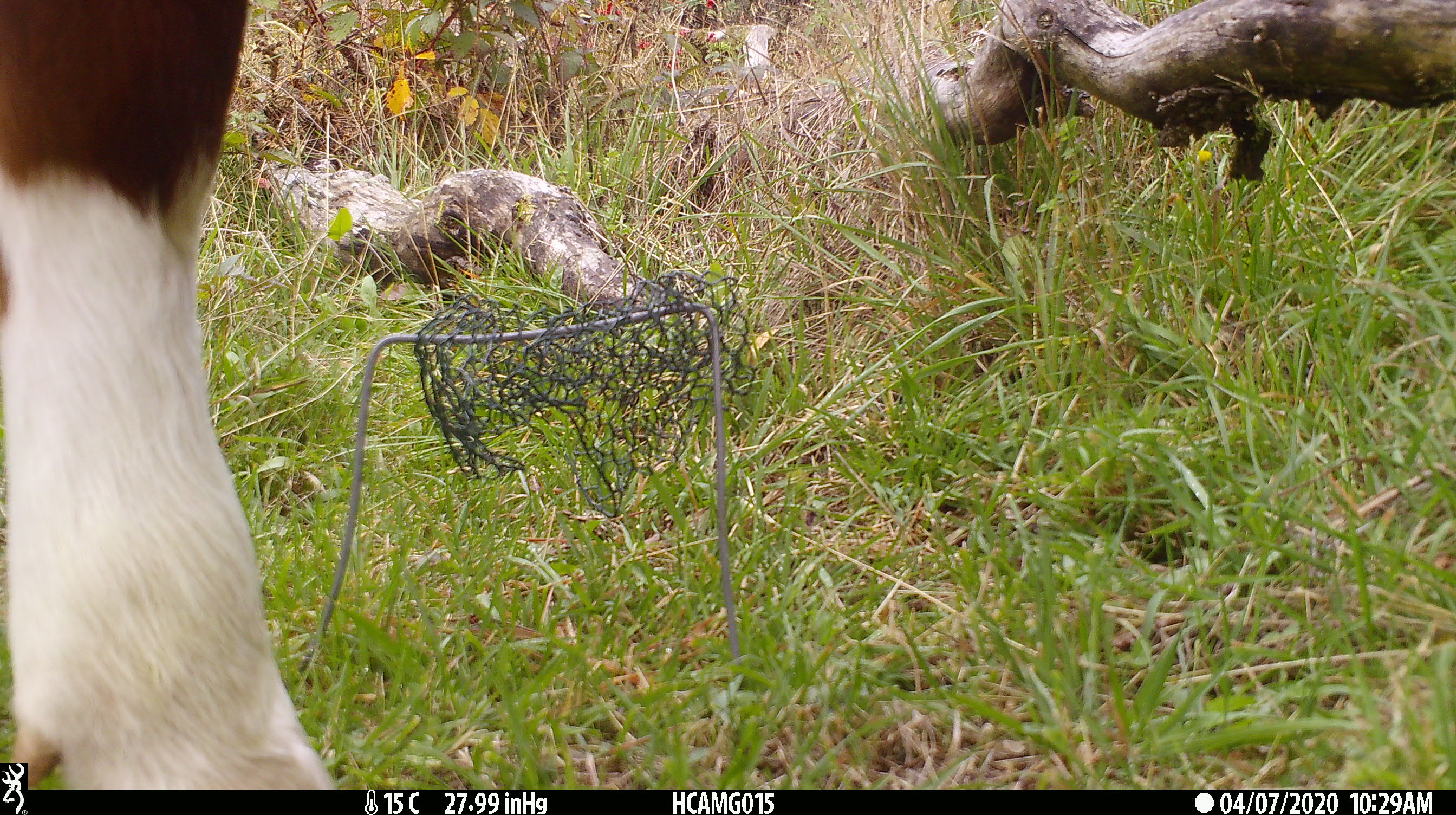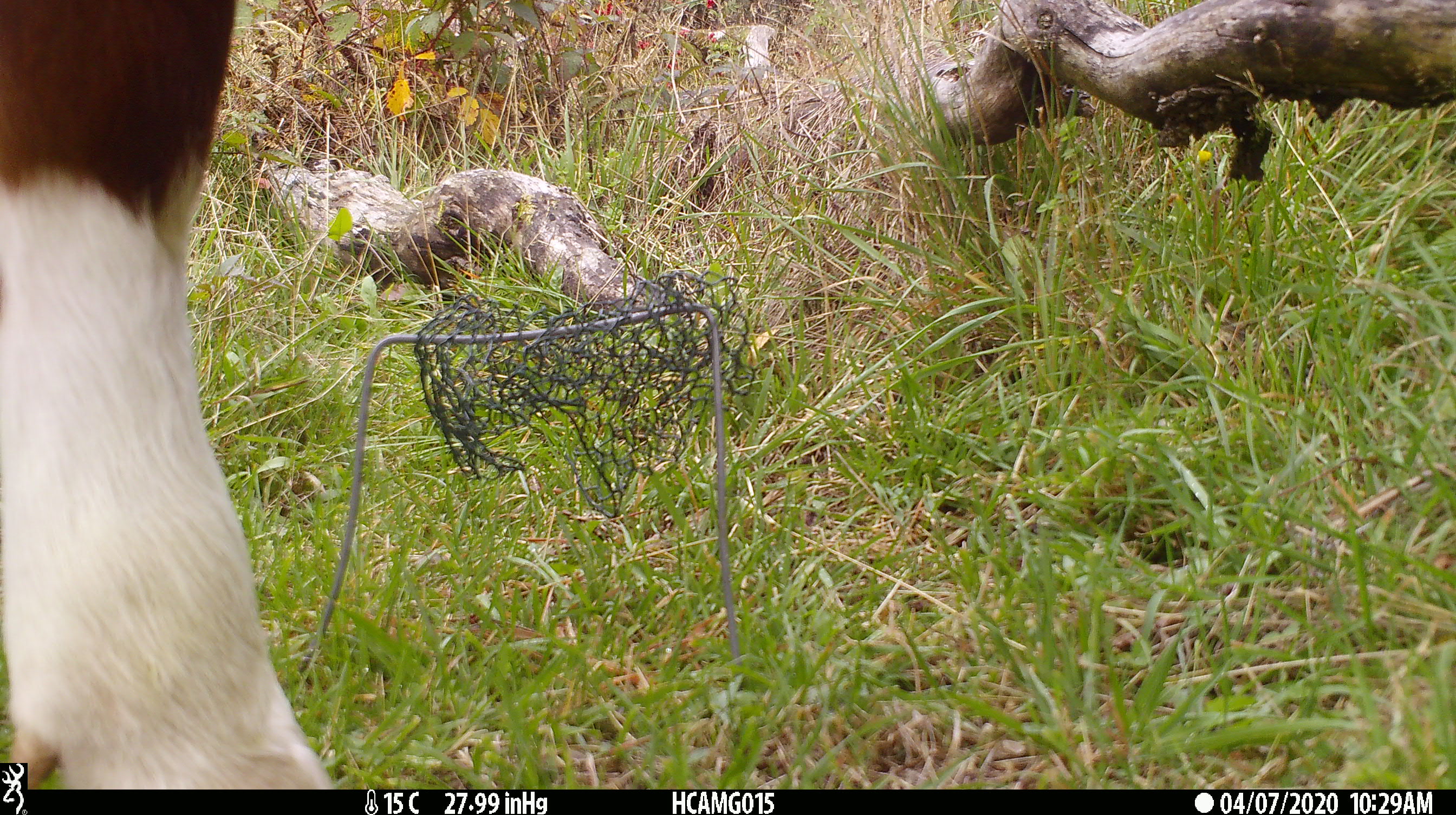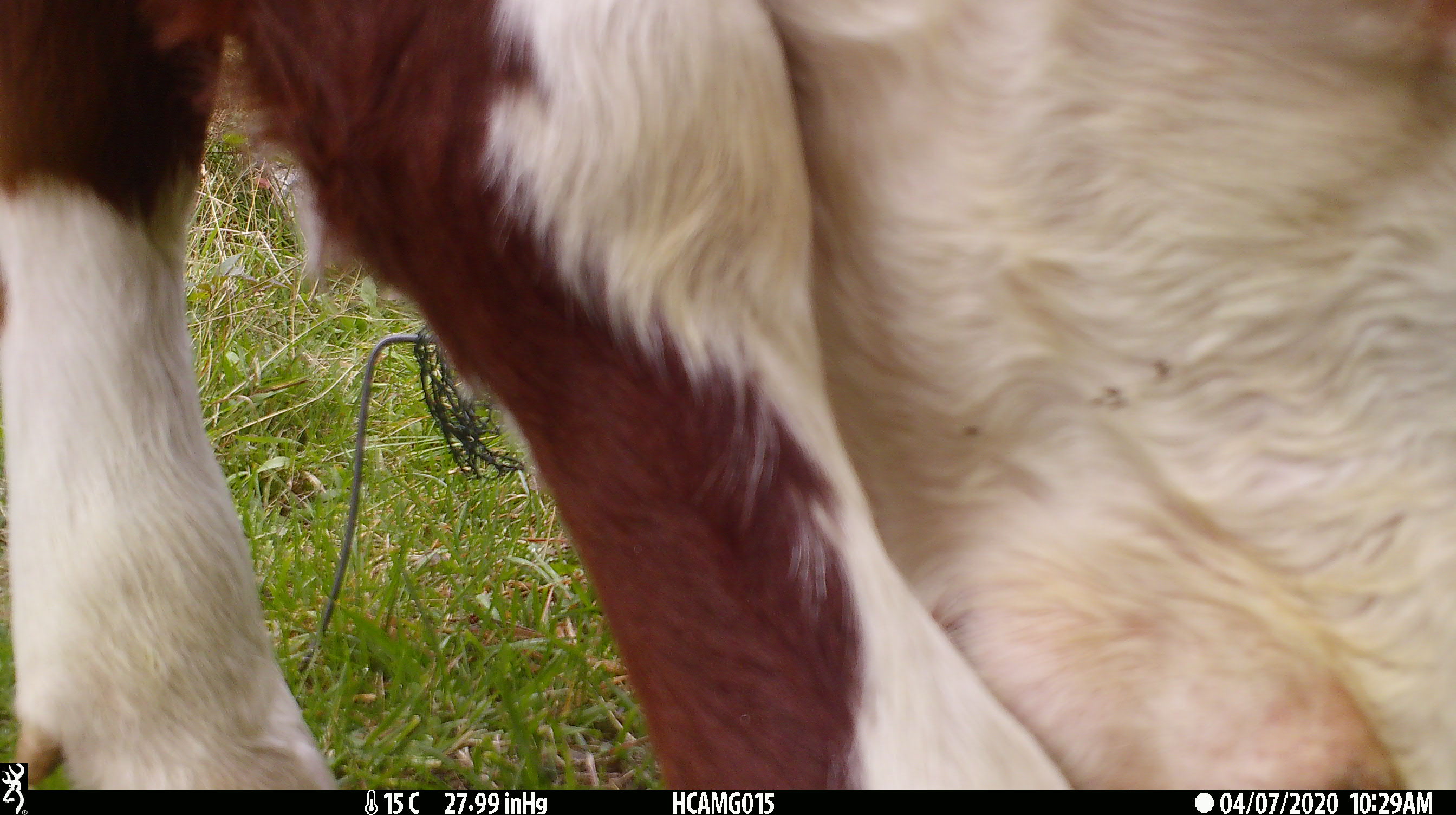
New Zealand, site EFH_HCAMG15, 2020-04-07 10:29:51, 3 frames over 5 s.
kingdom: Animalia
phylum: Chordata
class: Mammalia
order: Artiodactyla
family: Bovidae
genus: Bos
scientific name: Bos taurus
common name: domestic cow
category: cow